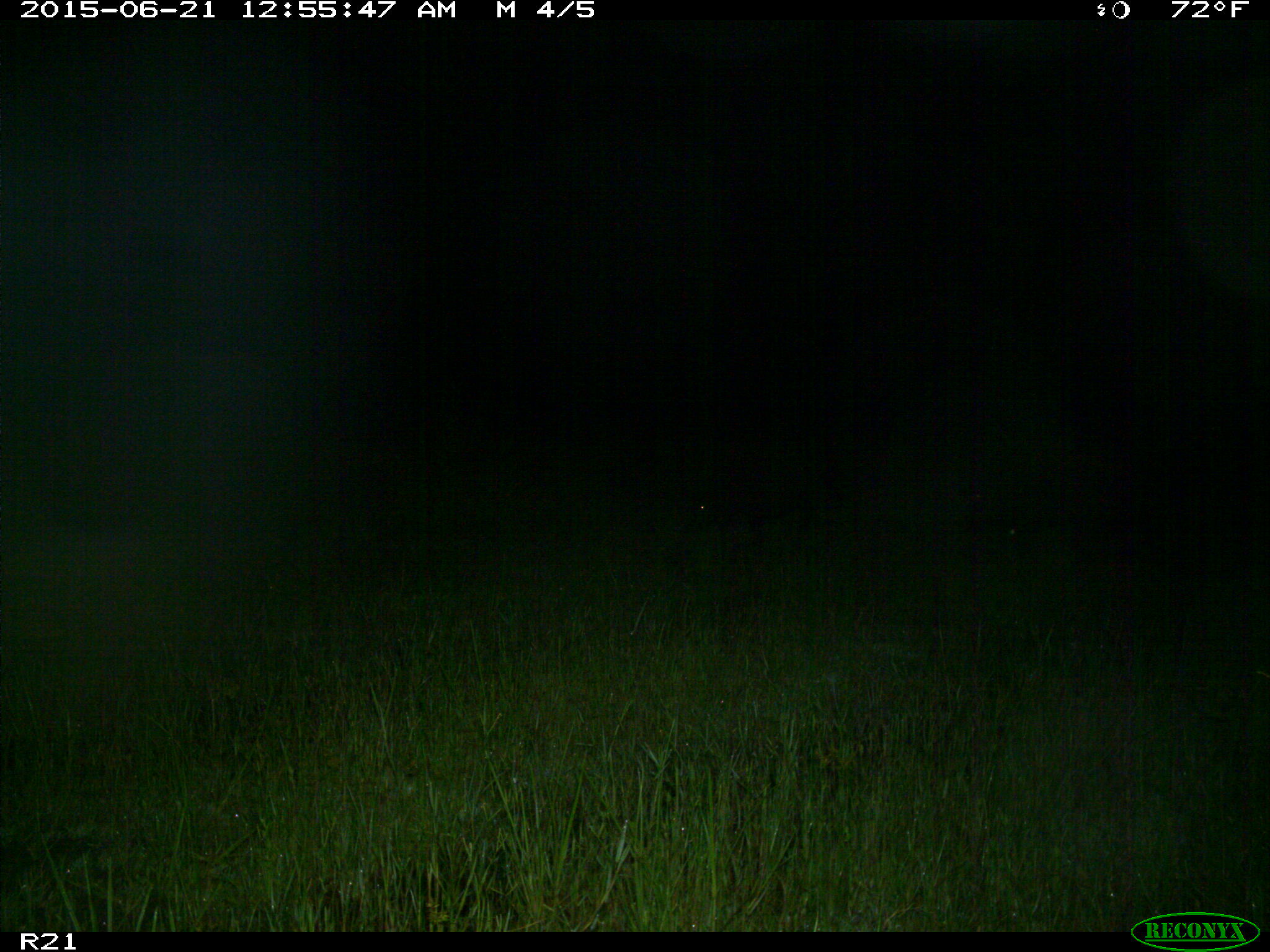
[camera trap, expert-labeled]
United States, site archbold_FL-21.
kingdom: Animalia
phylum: Chordata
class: Mammalia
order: Artiodactyla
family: Suidae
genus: Sus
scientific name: Sus scrofa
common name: wild boar